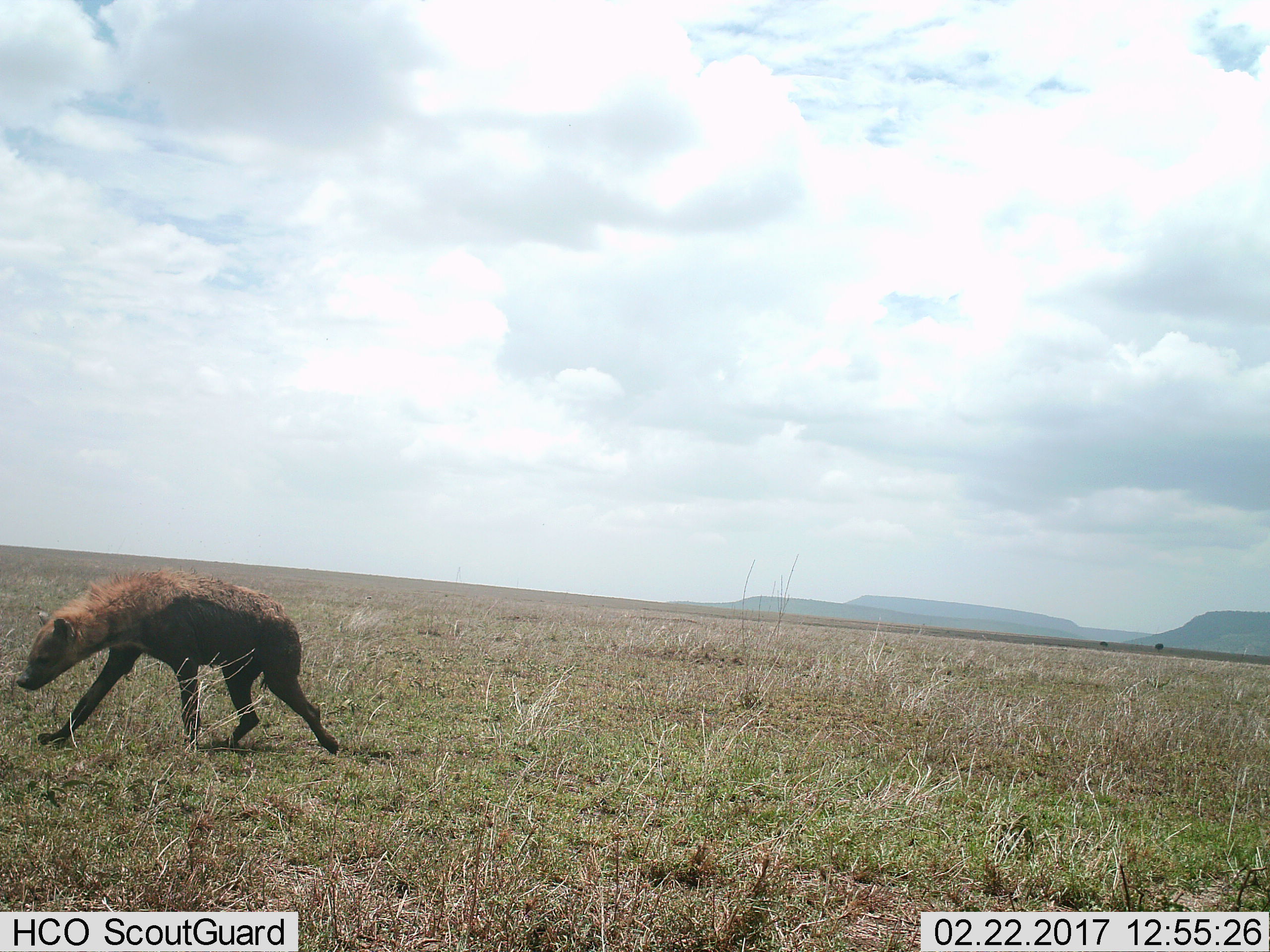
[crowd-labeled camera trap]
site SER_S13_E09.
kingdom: Animalia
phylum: Chordata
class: Mammalia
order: Carnivora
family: Hyaenidae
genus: Crocuta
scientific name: Crocuta crocuta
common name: spotted hyena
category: hyenaspotted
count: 1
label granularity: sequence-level